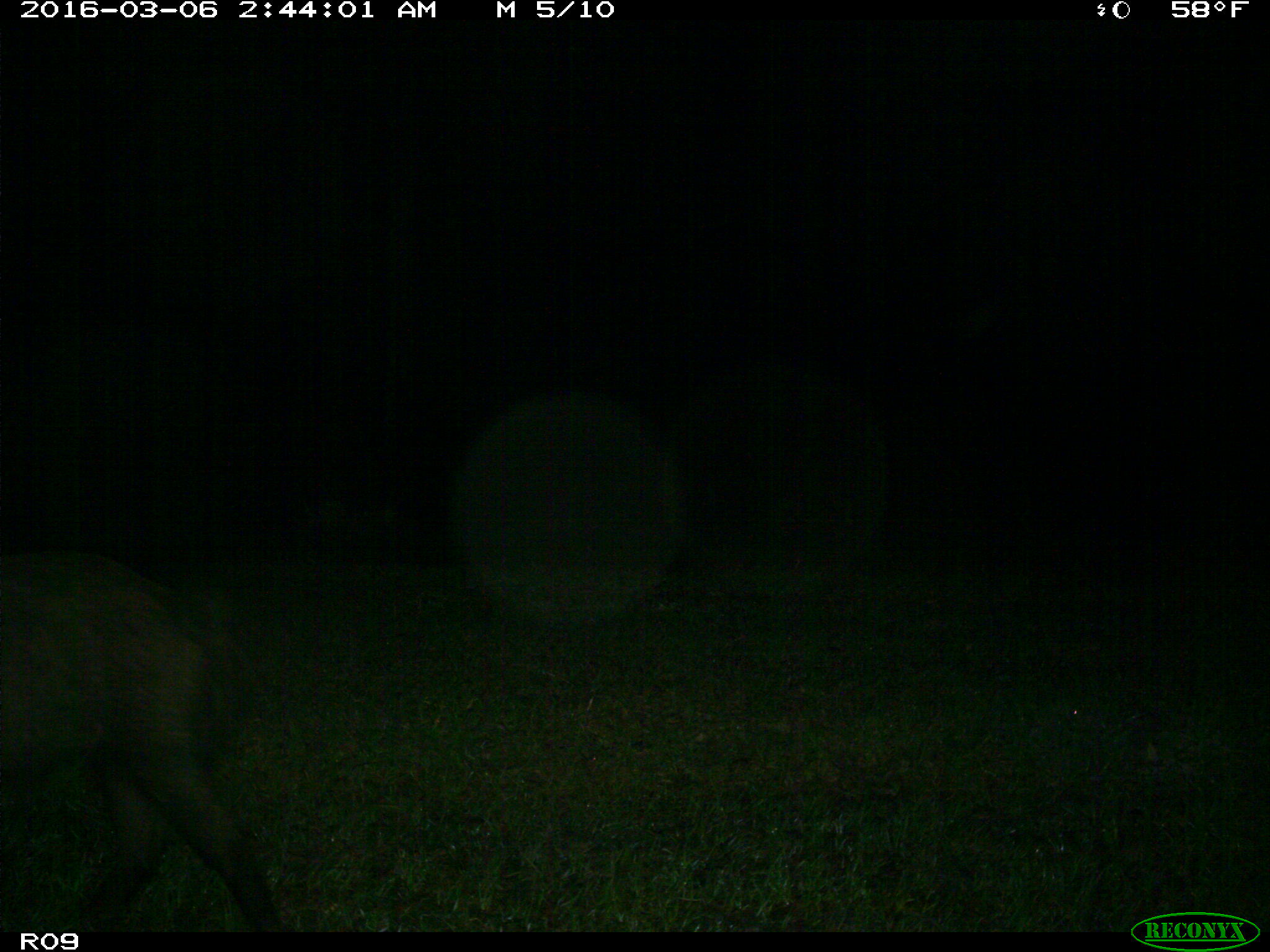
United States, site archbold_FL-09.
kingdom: Animalia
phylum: Chordata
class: Mammalia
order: Artiodactyla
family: Suidae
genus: Sus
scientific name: Sus scrofa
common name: wild boar